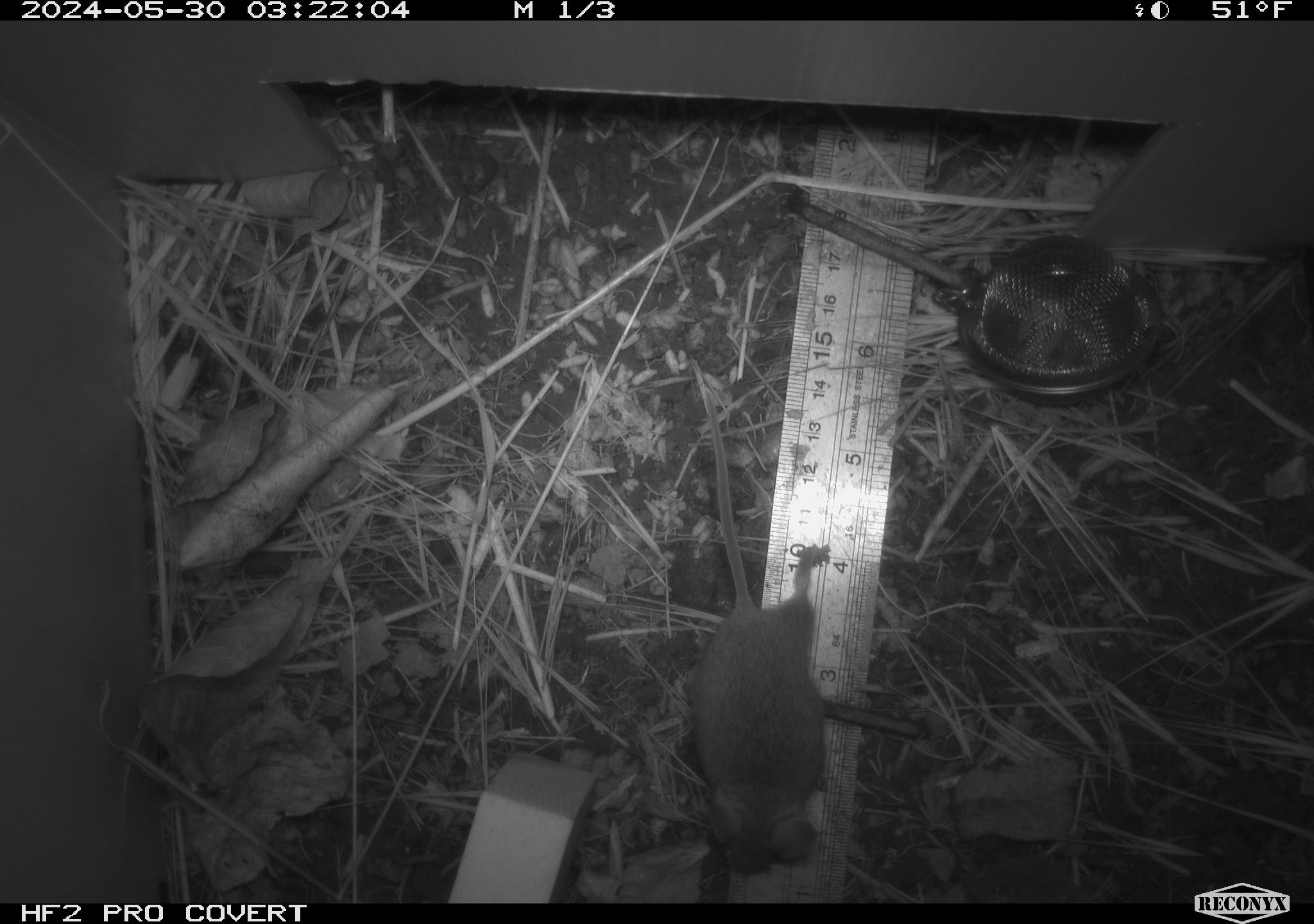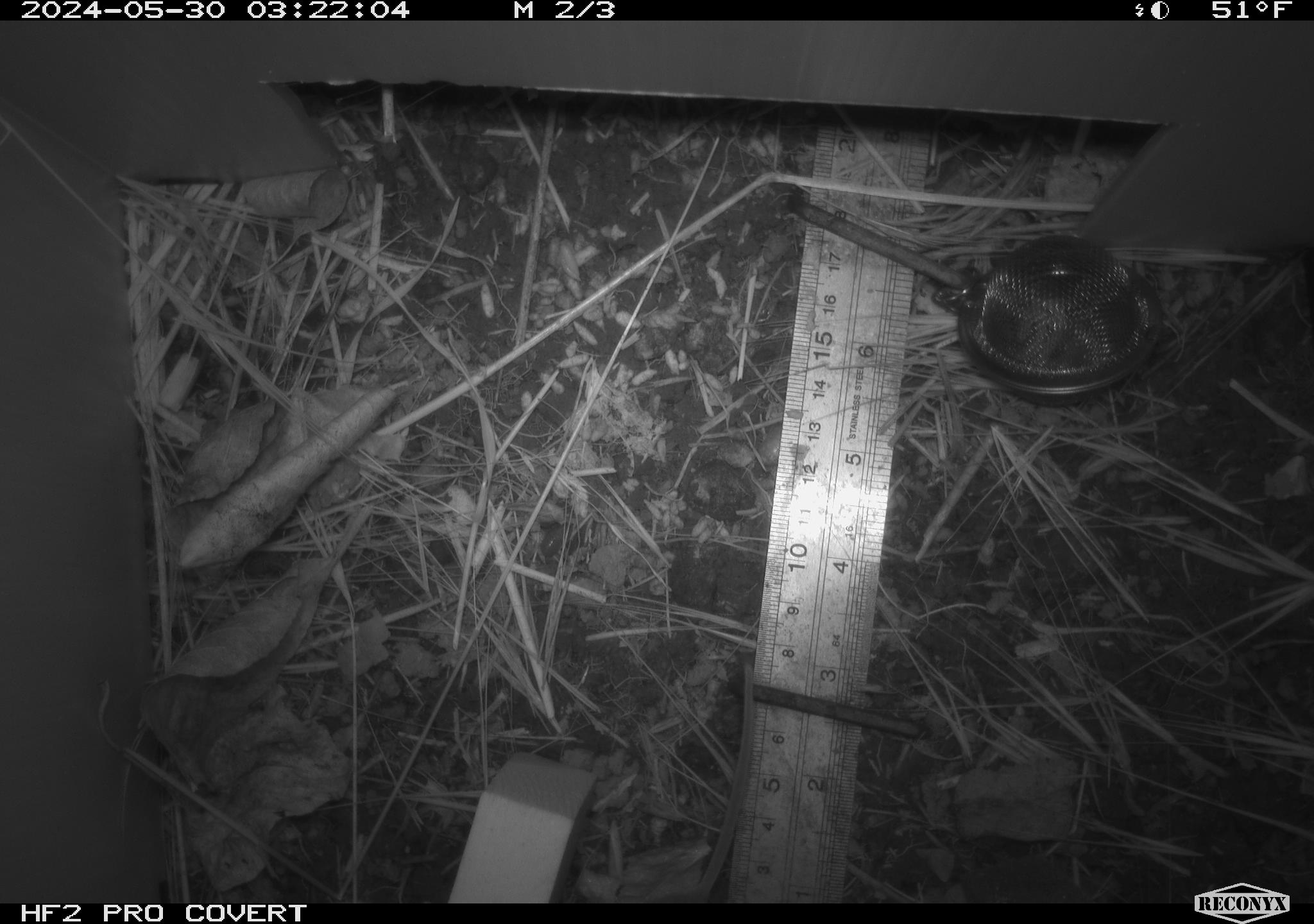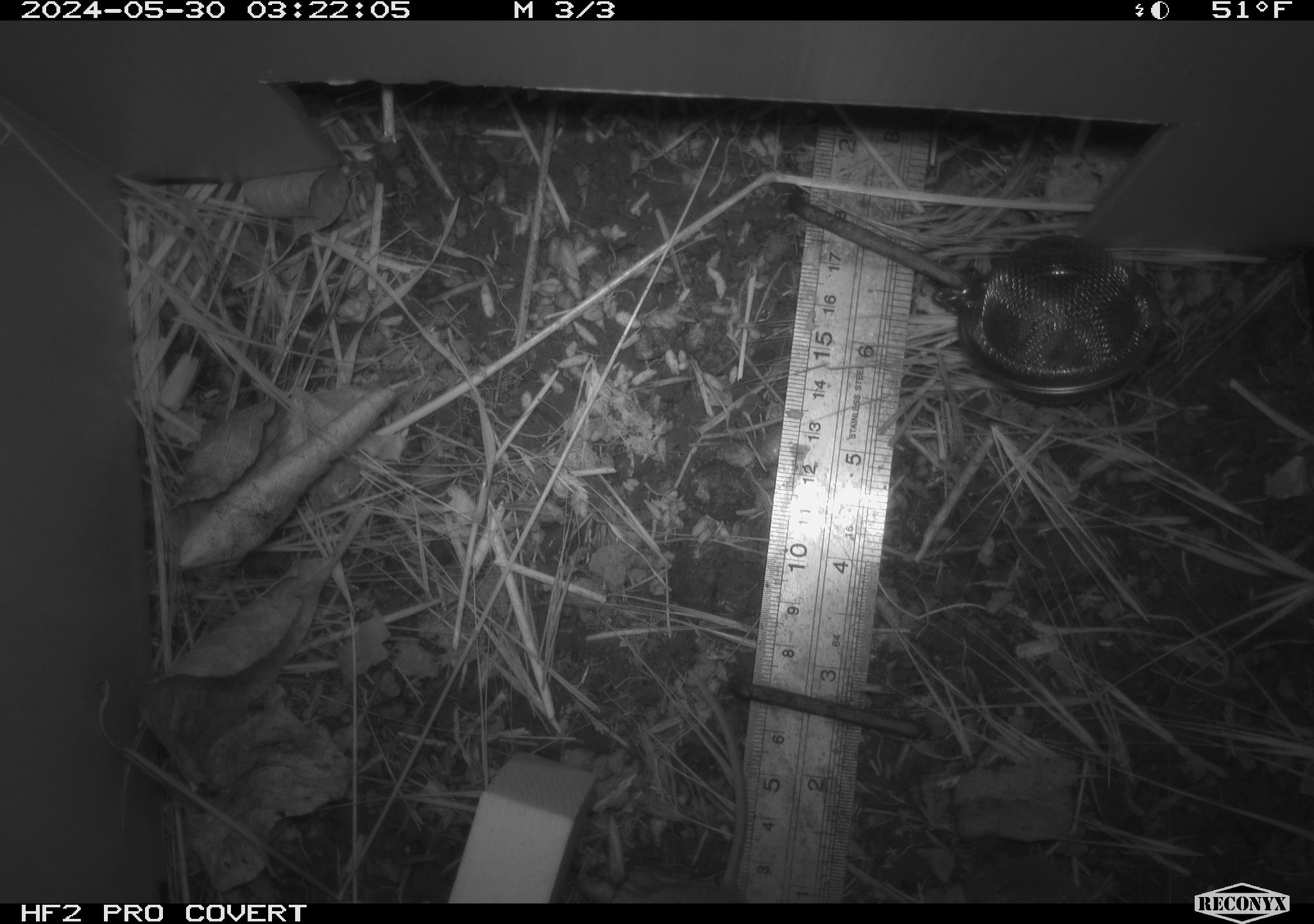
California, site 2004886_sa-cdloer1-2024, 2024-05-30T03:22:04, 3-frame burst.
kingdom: Animalia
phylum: Chordata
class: Mammalia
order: Rodentia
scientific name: Rodentia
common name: mouse species